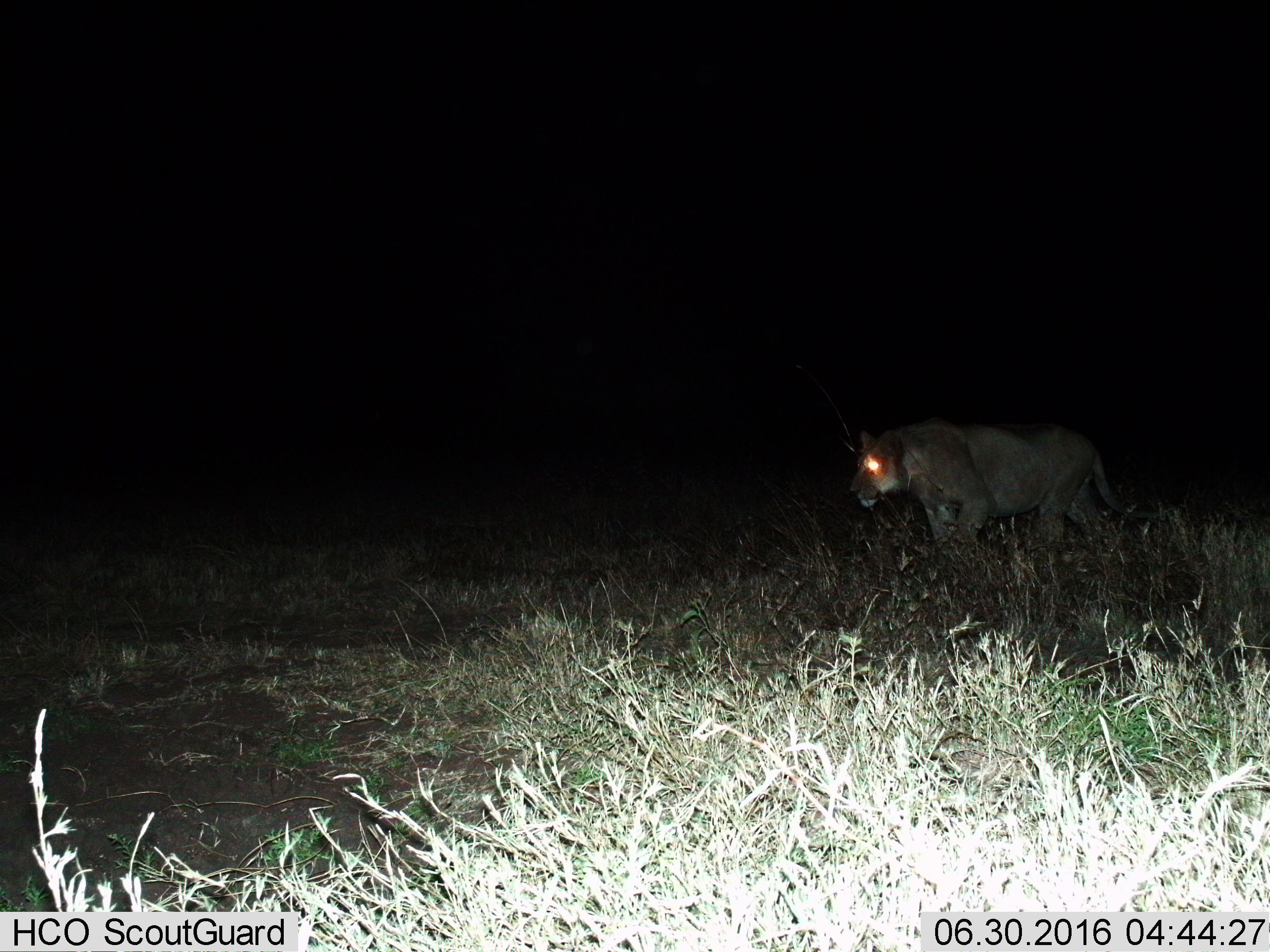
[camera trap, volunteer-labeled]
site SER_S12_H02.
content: unidentified animal